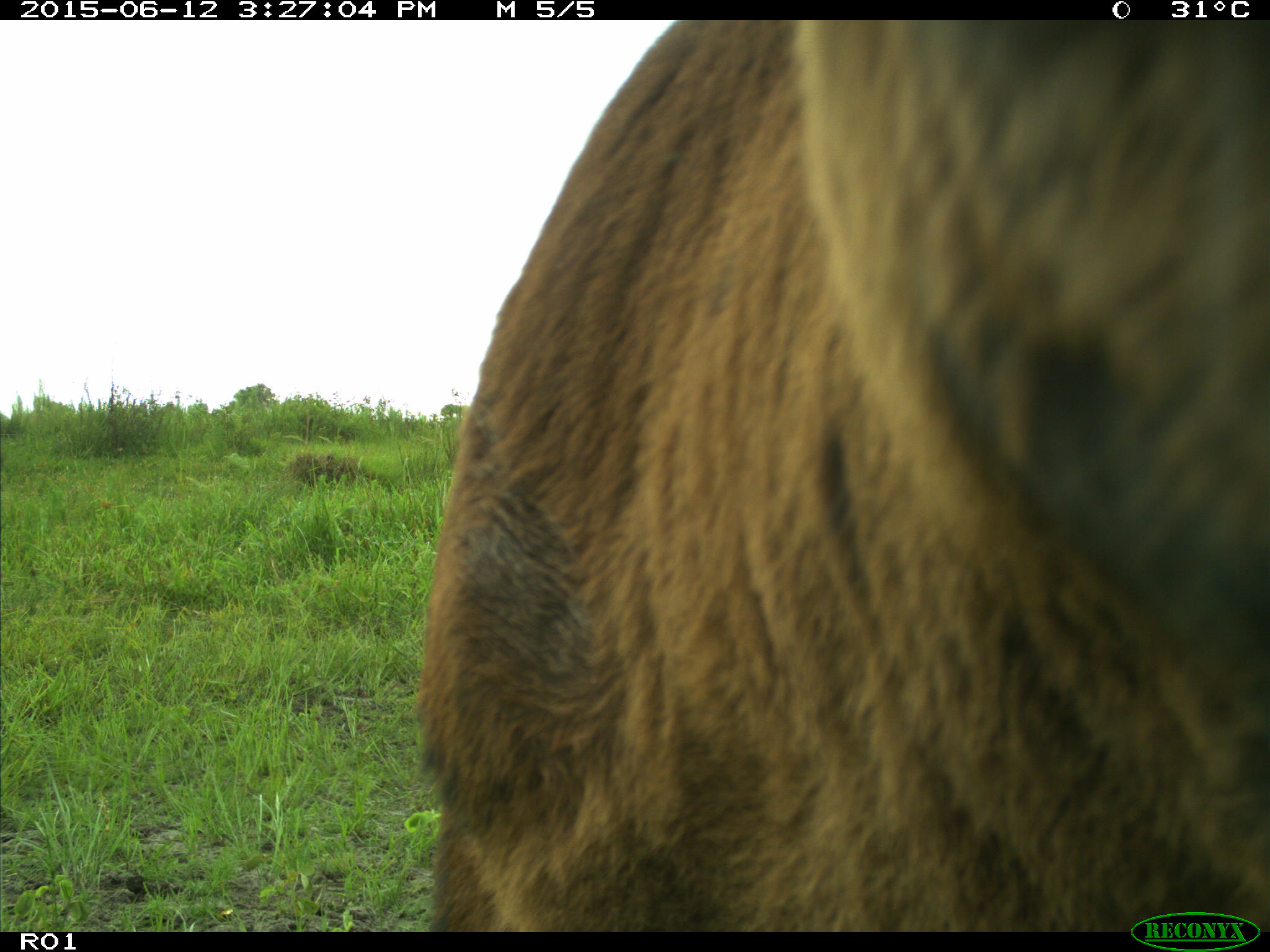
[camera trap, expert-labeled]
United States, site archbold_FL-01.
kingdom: Animalia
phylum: Chordata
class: Mammalia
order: Artiodactyla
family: Bovidae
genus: Bos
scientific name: Bos taurus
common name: domestic cow